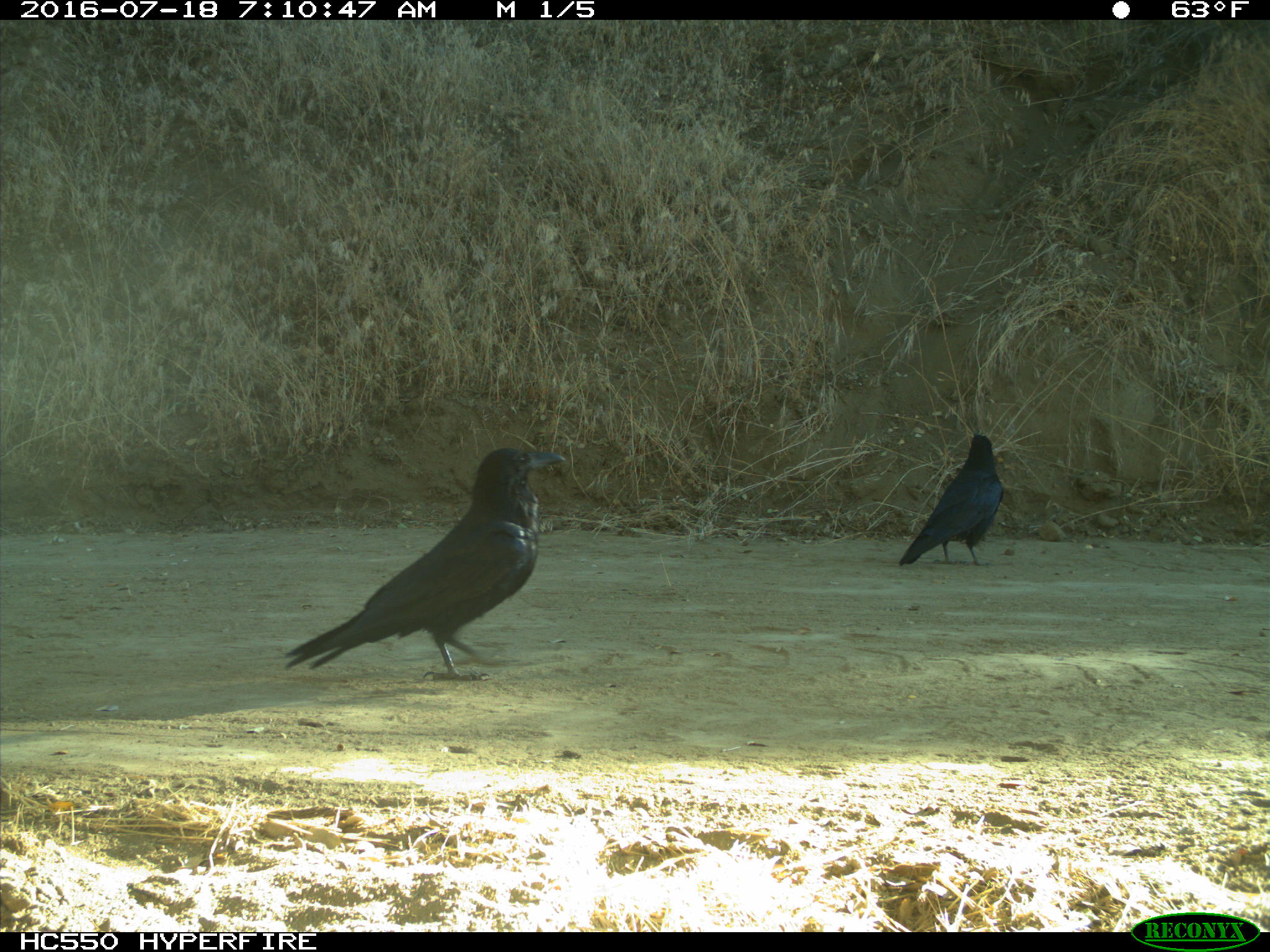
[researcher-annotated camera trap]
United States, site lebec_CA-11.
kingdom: Animalia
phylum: Chordata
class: Aves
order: Passeriformes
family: Corvidae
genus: Corvus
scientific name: Corvus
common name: crows and ravens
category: unidentified corvus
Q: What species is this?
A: Unidentified corvus (crows and ravens) (Corvus).